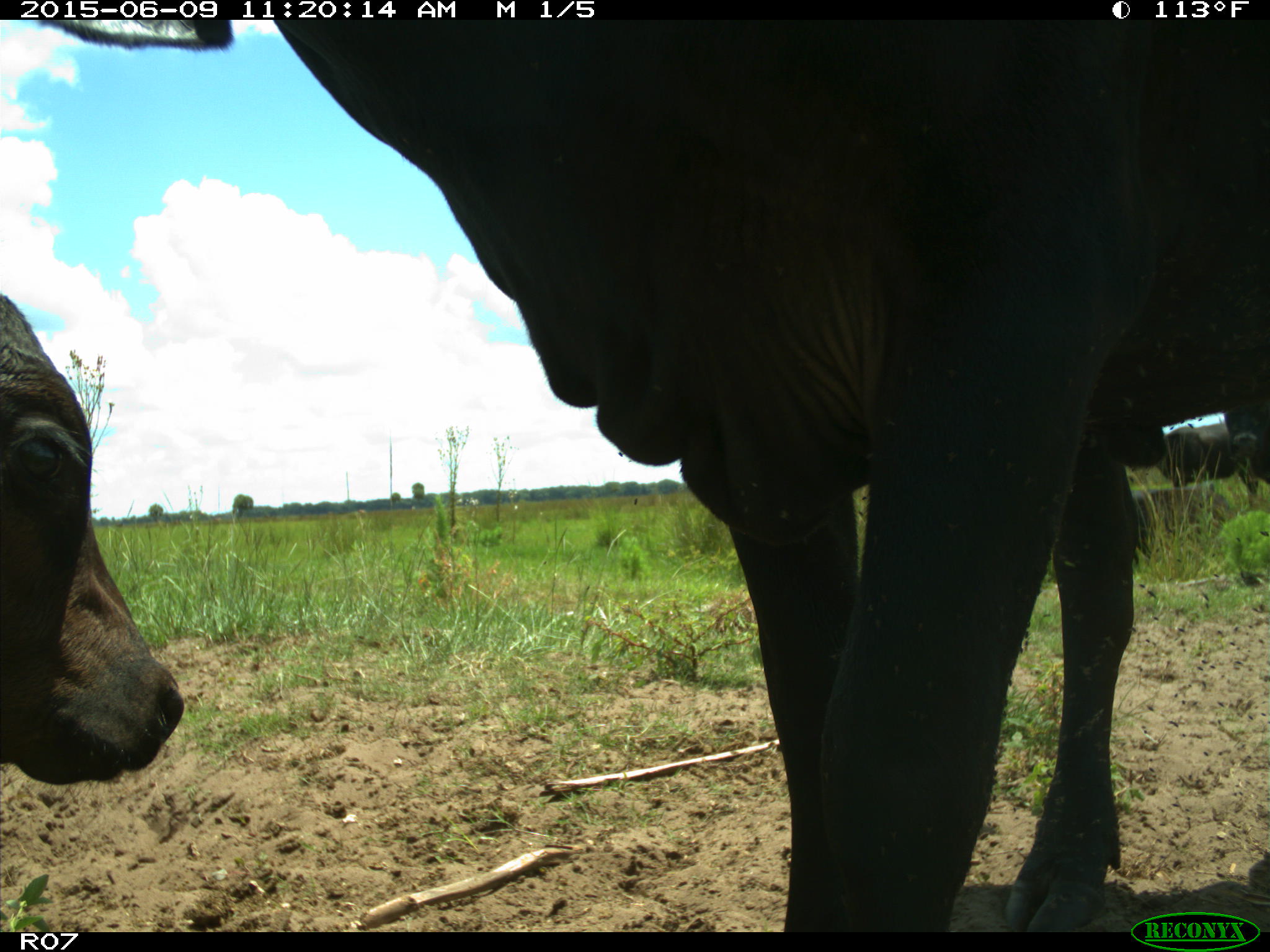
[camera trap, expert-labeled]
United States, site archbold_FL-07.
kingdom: Animalia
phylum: Chordata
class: Mammalia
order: Artiodactyla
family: Bovidae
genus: Bos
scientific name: Bos taurus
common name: domestic cow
Bos taurus (domestic cow).